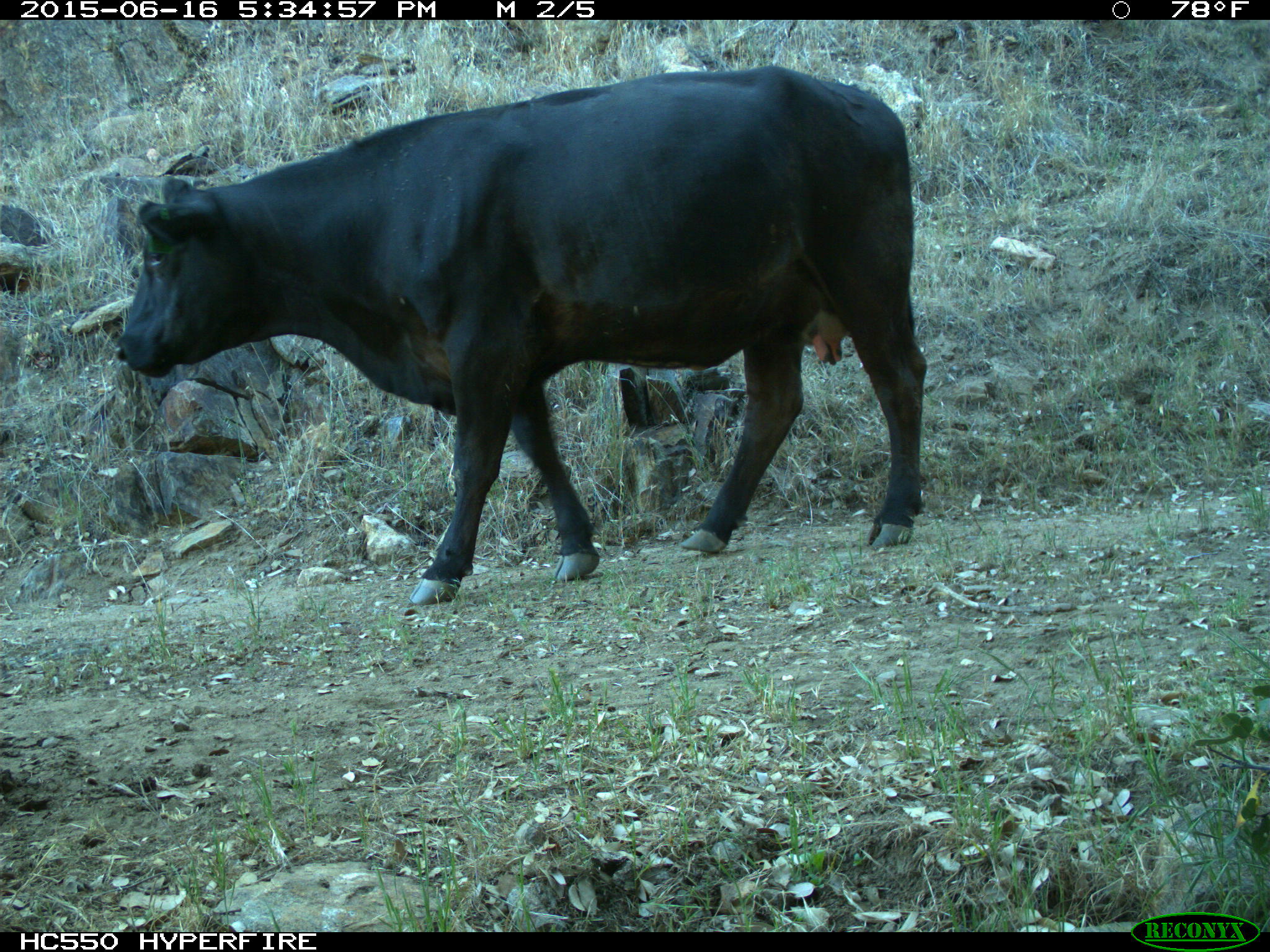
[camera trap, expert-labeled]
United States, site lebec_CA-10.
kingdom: Animalia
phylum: Chordata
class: Mammalia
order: Artiodactyla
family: Bovidae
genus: Bos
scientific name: Bos taurus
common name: domestic cow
Bos taurus (domestic cow).